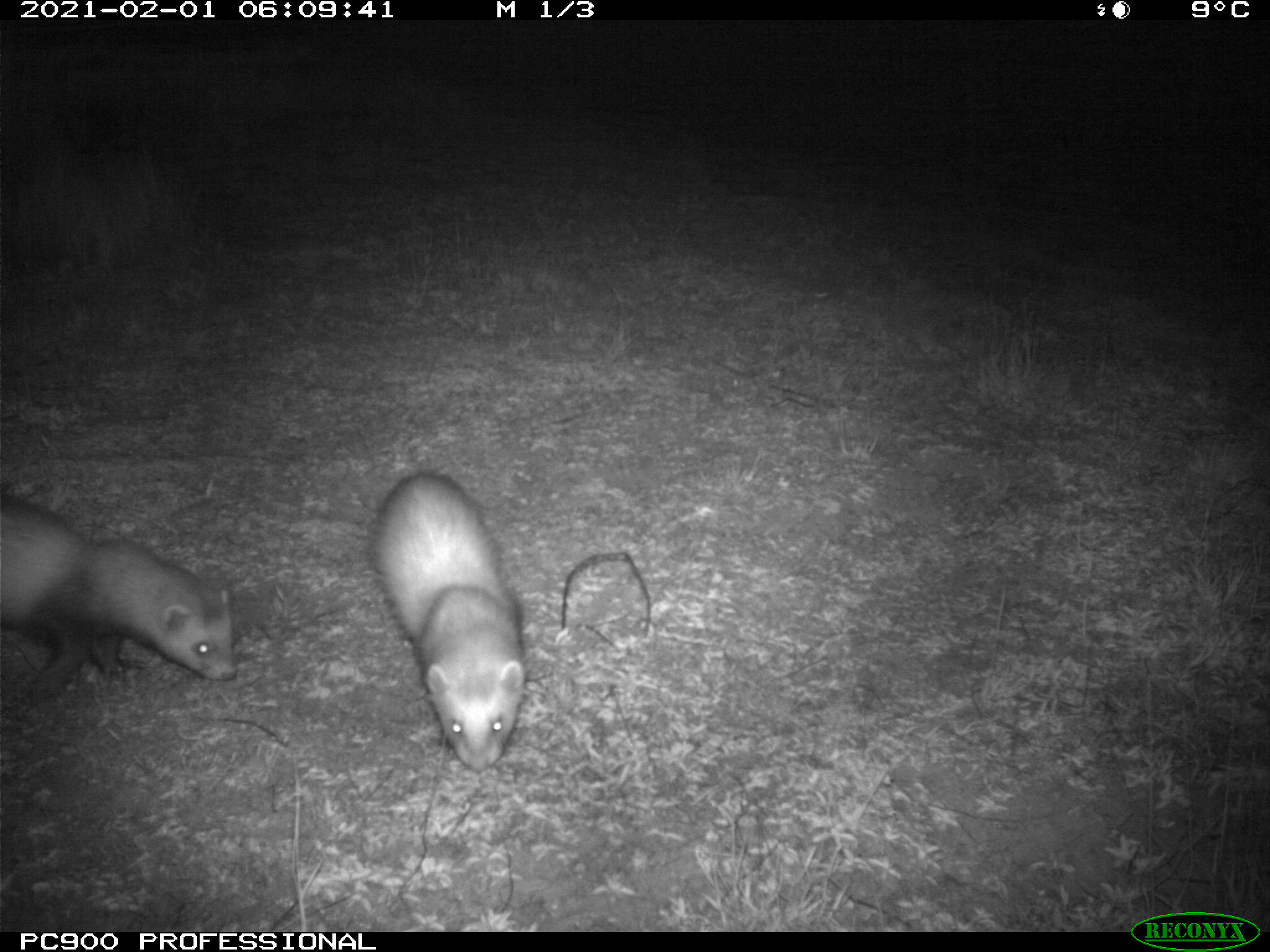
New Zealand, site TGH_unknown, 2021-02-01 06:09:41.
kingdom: Animalia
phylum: Chordata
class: Mammalia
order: Carnivora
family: Mustelidae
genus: Mustela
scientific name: Mustela furo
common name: ferret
Ferret (Mustela furo).